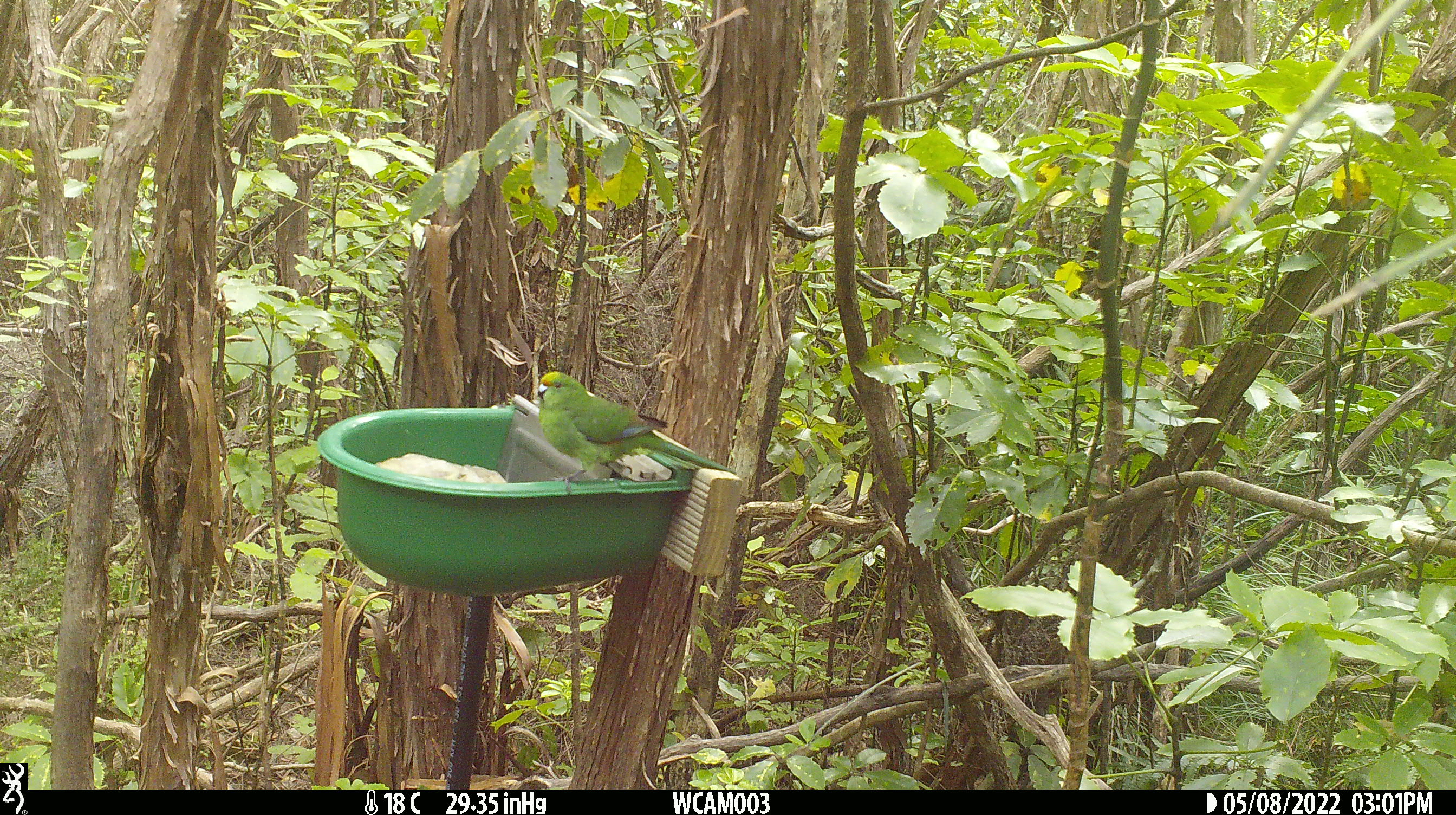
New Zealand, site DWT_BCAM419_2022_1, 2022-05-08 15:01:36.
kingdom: Animalia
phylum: Chordata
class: Aves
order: Psittaciformes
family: Psittaculidae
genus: Cyanoramphus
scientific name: Cyanoramphus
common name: parakeet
Parakeet (Cyanoramphus).